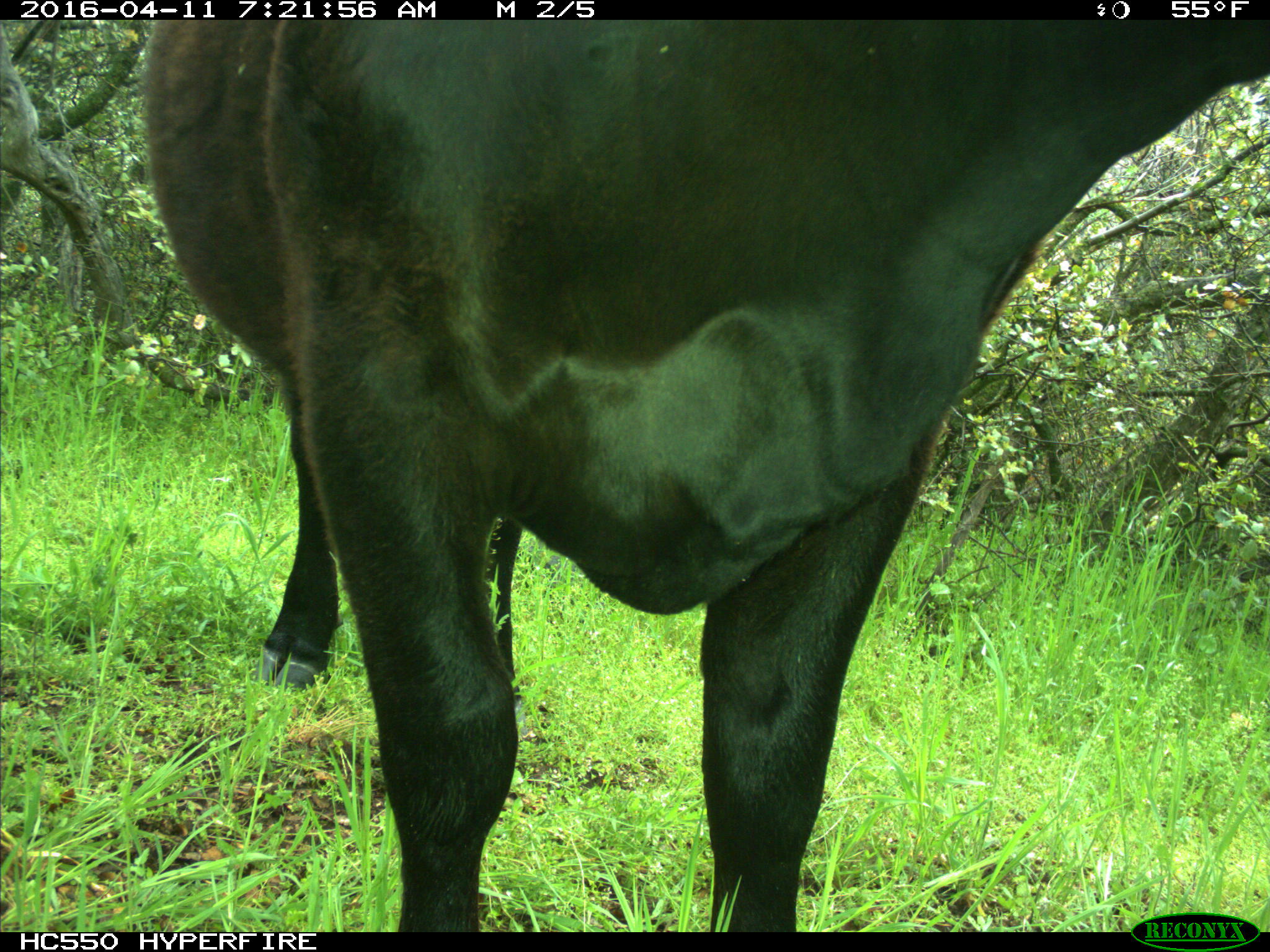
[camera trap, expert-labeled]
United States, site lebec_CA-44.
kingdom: Animalia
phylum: Chordata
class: Mammalia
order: Artiodactyla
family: Bovidae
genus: Bos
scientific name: Bos taurus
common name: domestic cow